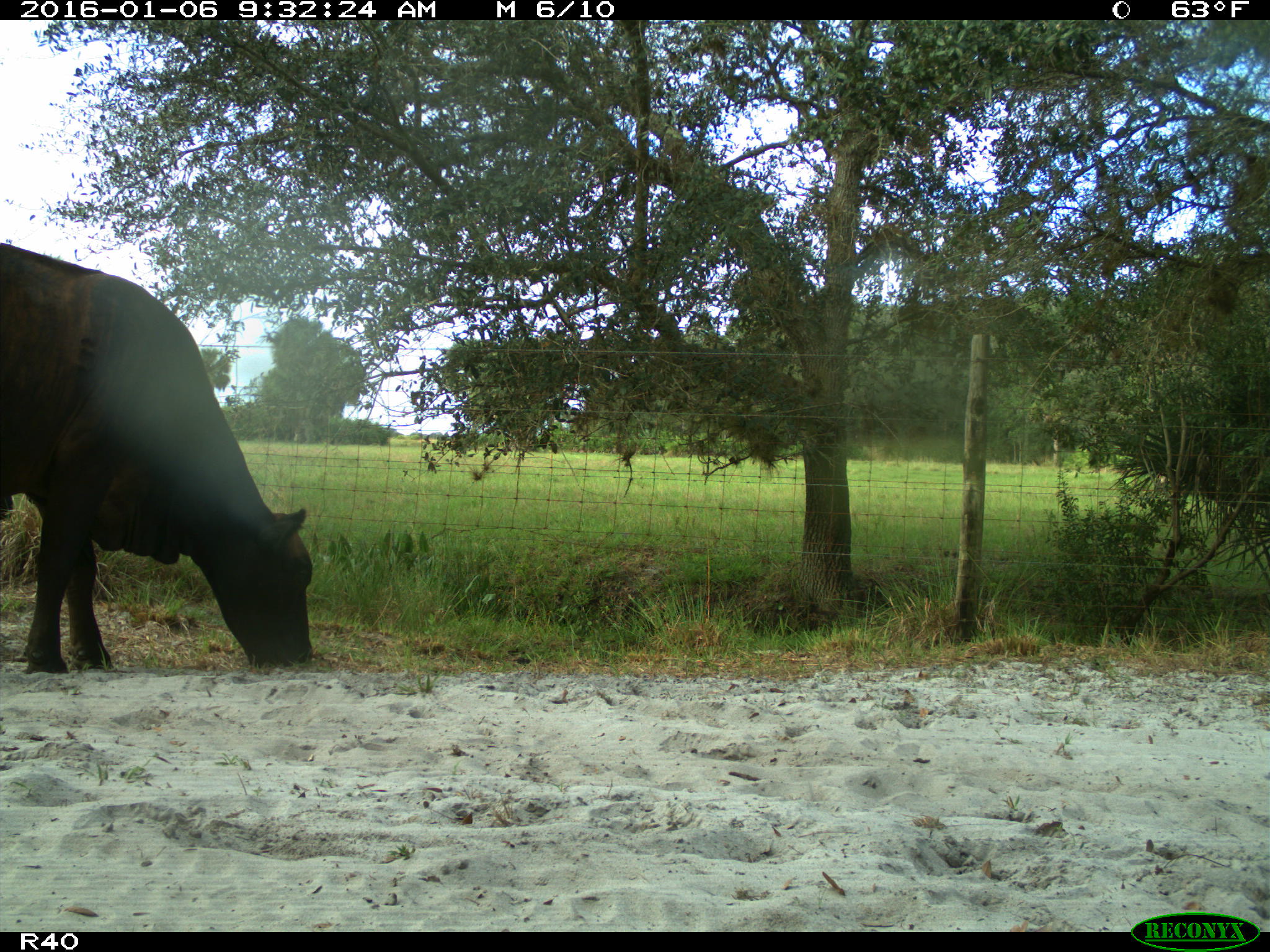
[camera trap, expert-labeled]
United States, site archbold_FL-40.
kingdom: Animalia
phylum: Chordata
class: Mammalia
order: Artiodactyla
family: Bovidae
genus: Bos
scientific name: Bos taurus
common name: domestic cow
Bos taurus (domestic cow).